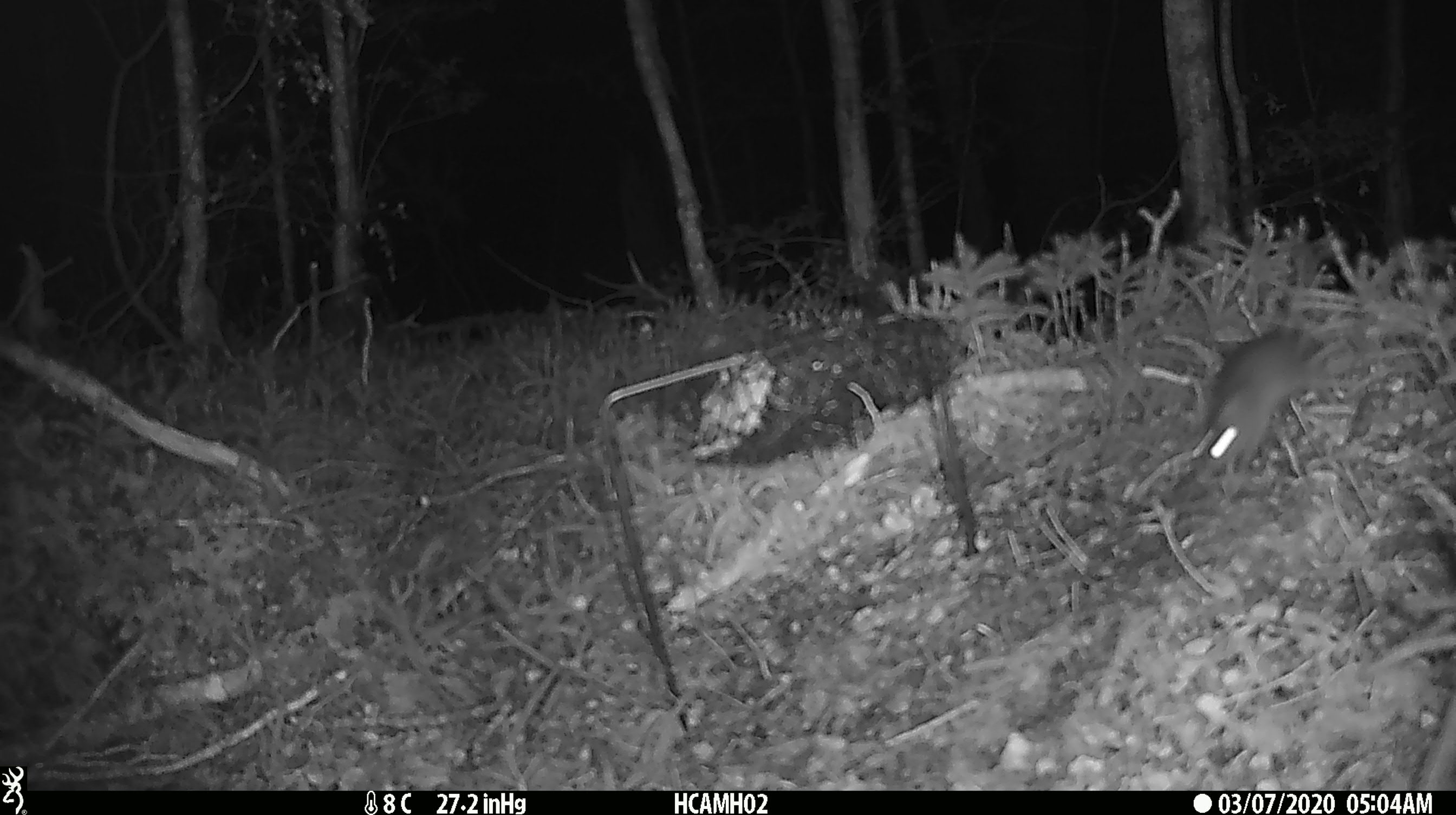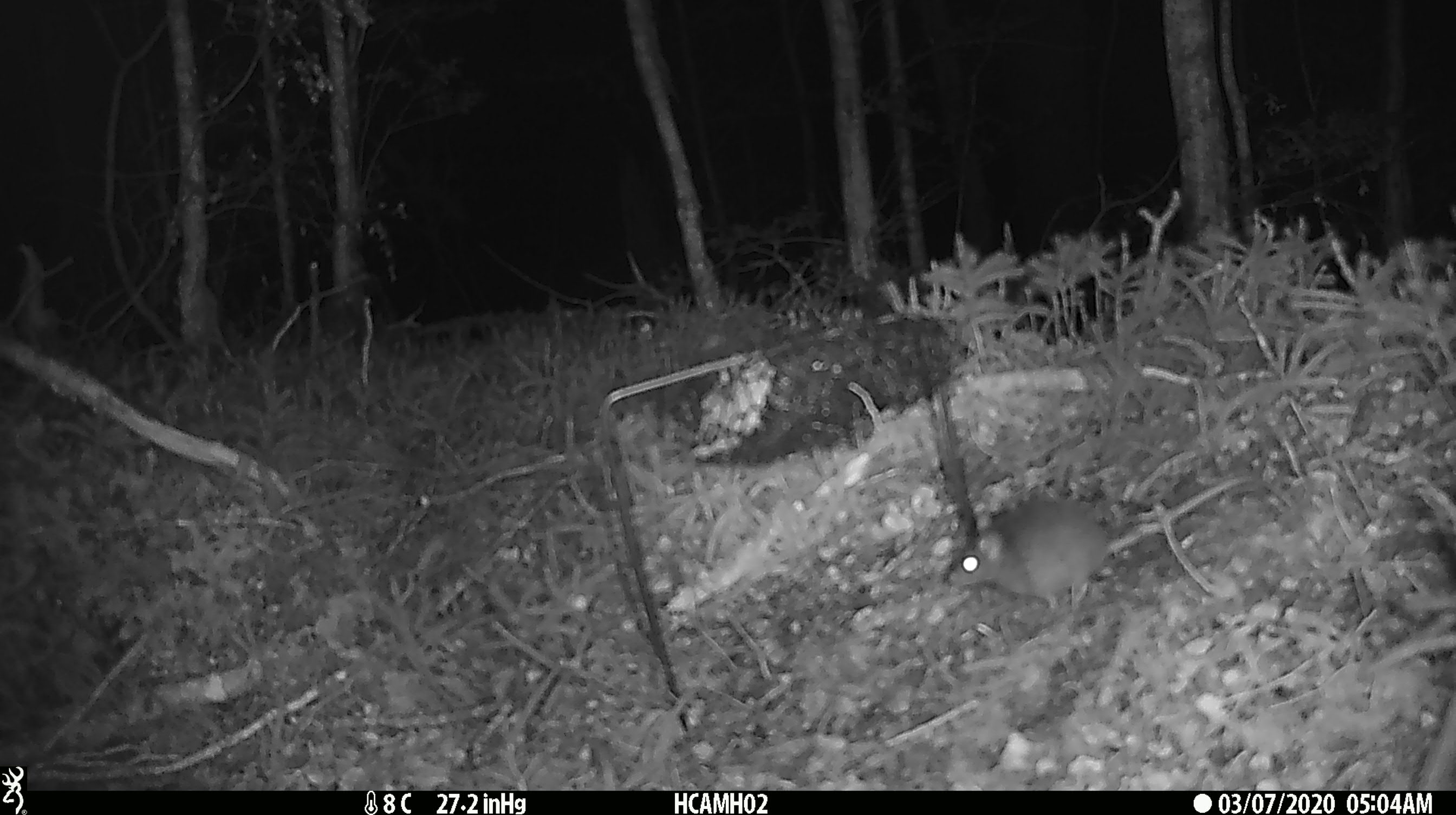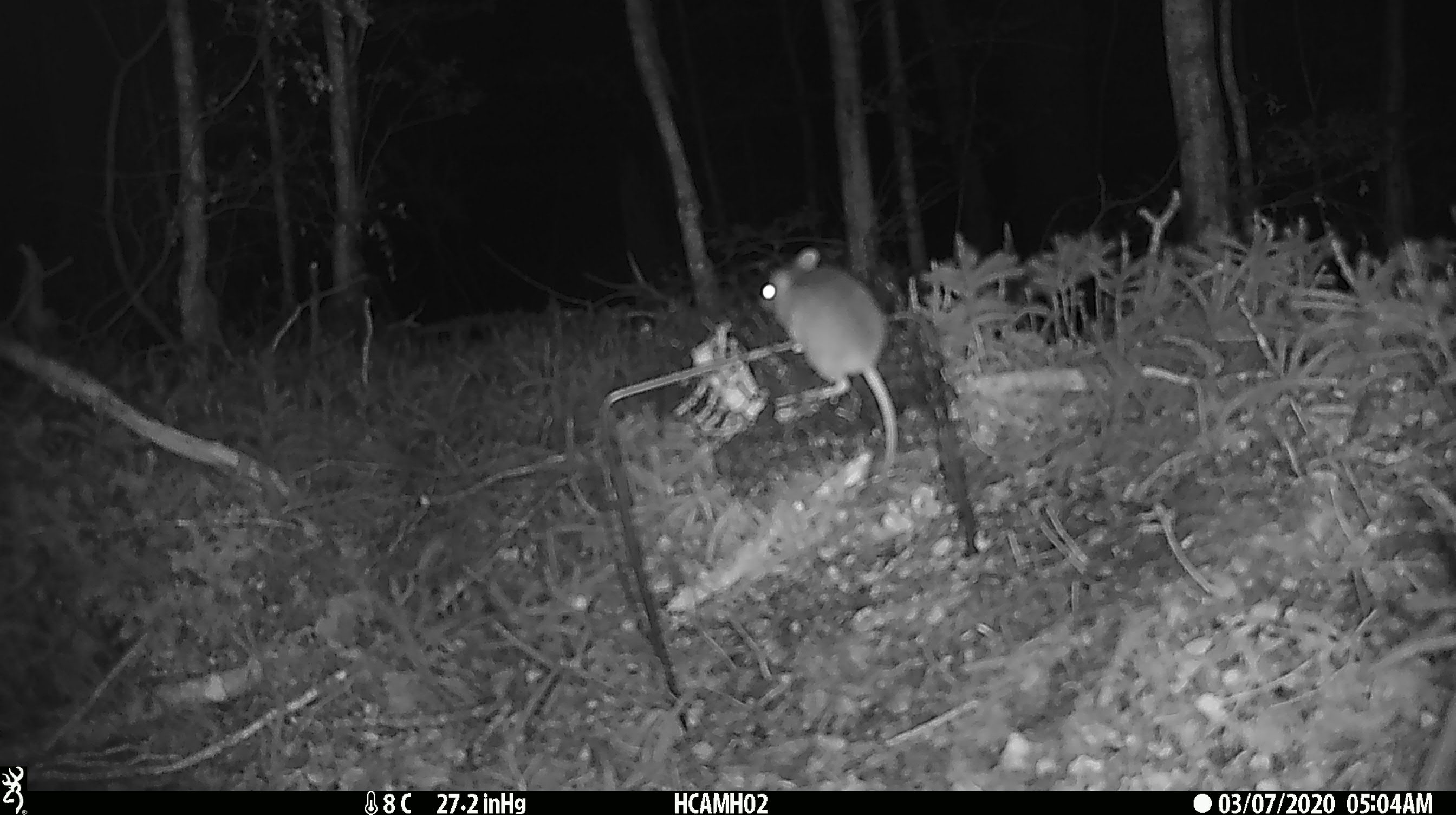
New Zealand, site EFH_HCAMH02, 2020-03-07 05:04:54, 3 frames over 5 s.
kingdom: Animalia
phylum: Chordata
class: Mammalia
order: Rodentia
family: Muridae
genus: Mus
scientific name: Mus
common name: mouse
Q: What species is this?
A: Mouse (Mus).